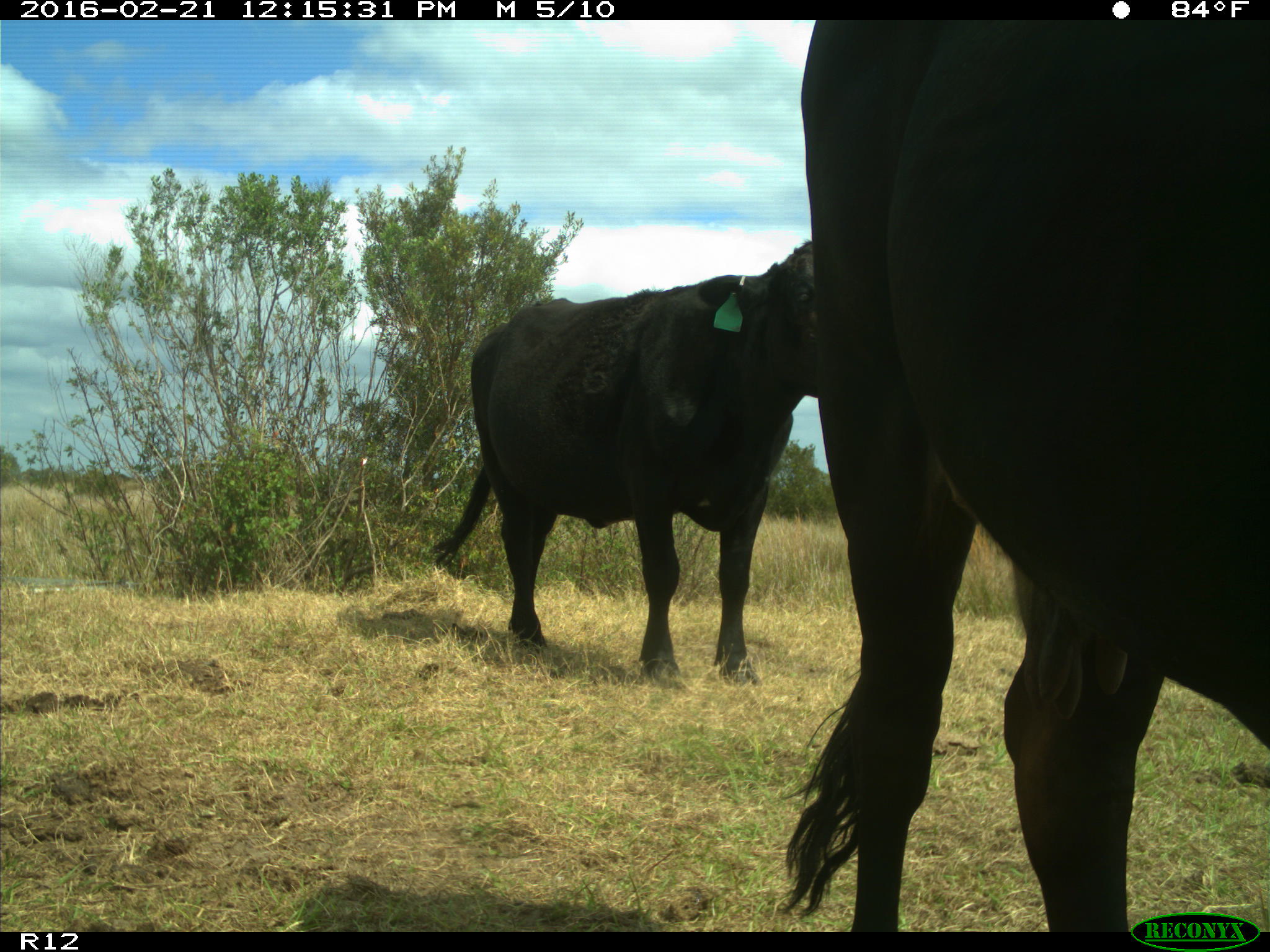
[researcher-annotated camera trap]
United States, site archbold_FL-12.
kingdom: Animalia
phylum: Chordata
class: Mammalia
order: Artiodactyla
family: Bovidae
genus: Bos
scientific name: Bos taurus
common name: domestic cow